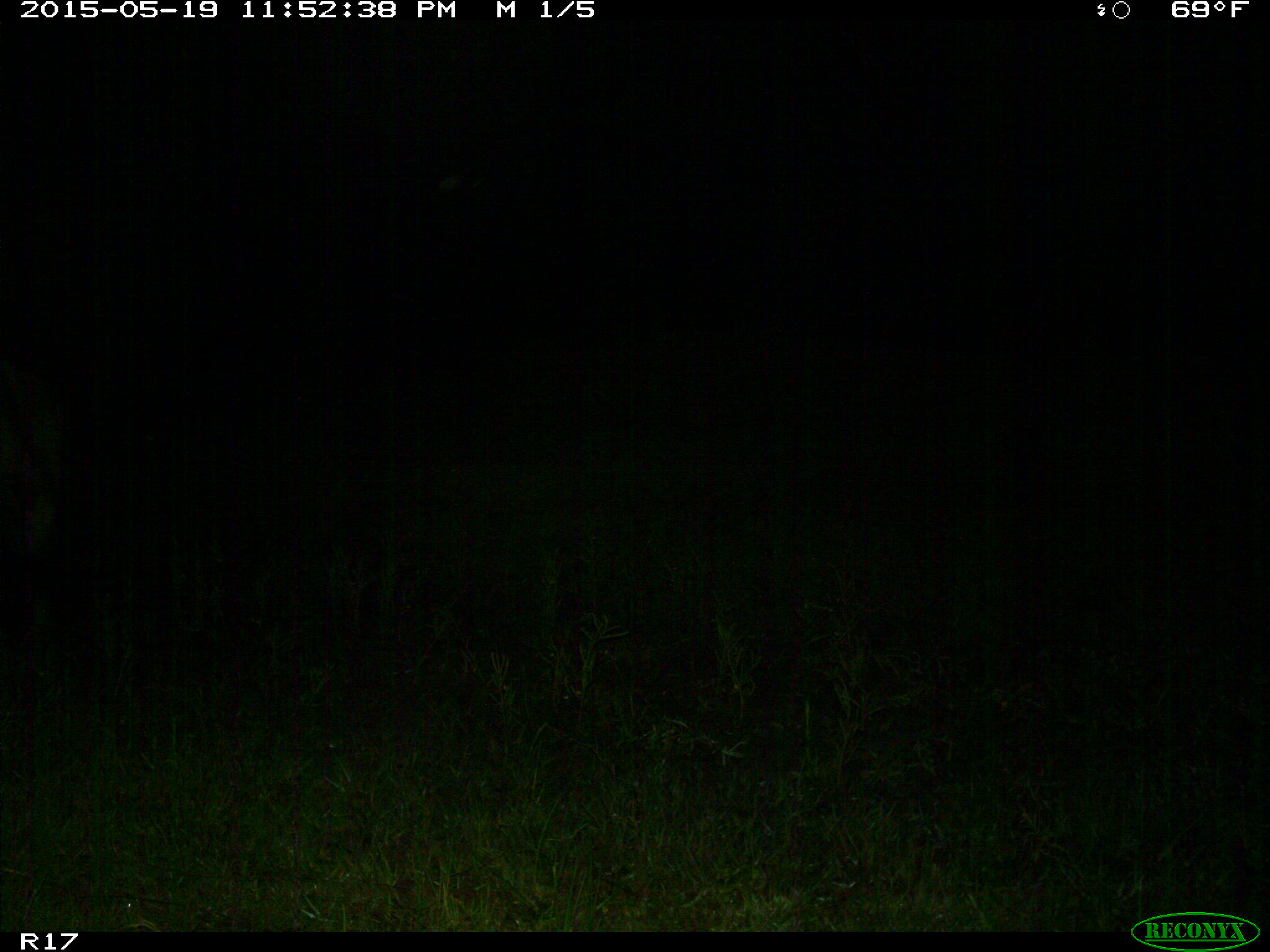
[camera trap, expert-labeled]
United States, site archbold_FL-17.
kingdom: Animalia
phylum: Chordata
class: Mammalia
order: Artiodactyla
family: Bovidae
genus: Bos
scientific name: Bos taurus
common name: domestic cow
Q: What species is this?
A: Bos taurus (domestic cow).